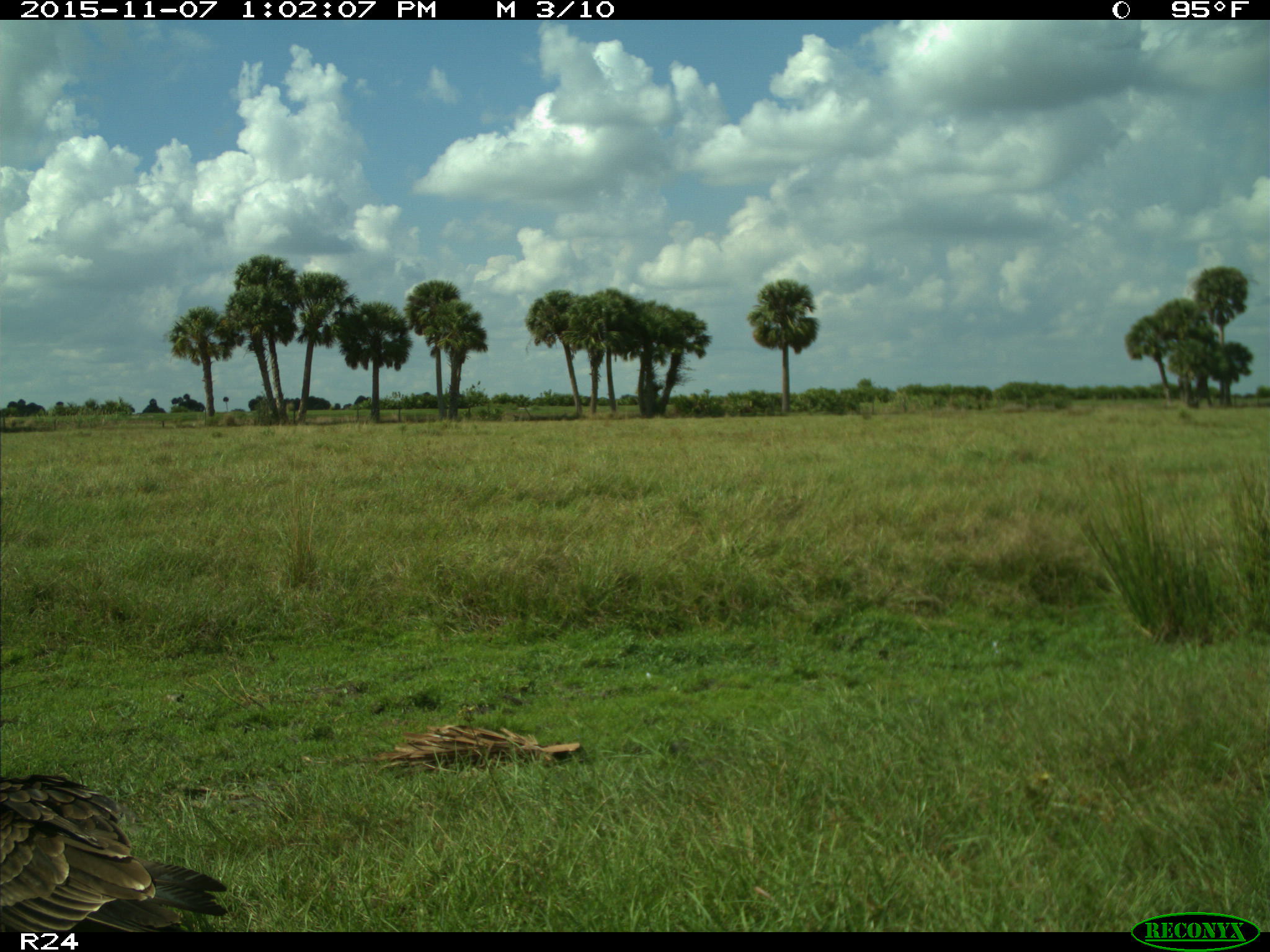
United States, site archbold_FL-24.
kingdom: Animalia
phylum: Chordata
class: Aves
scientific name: Aves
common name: birds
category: unidentified bird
Unidentified bird (birds) (Aves).